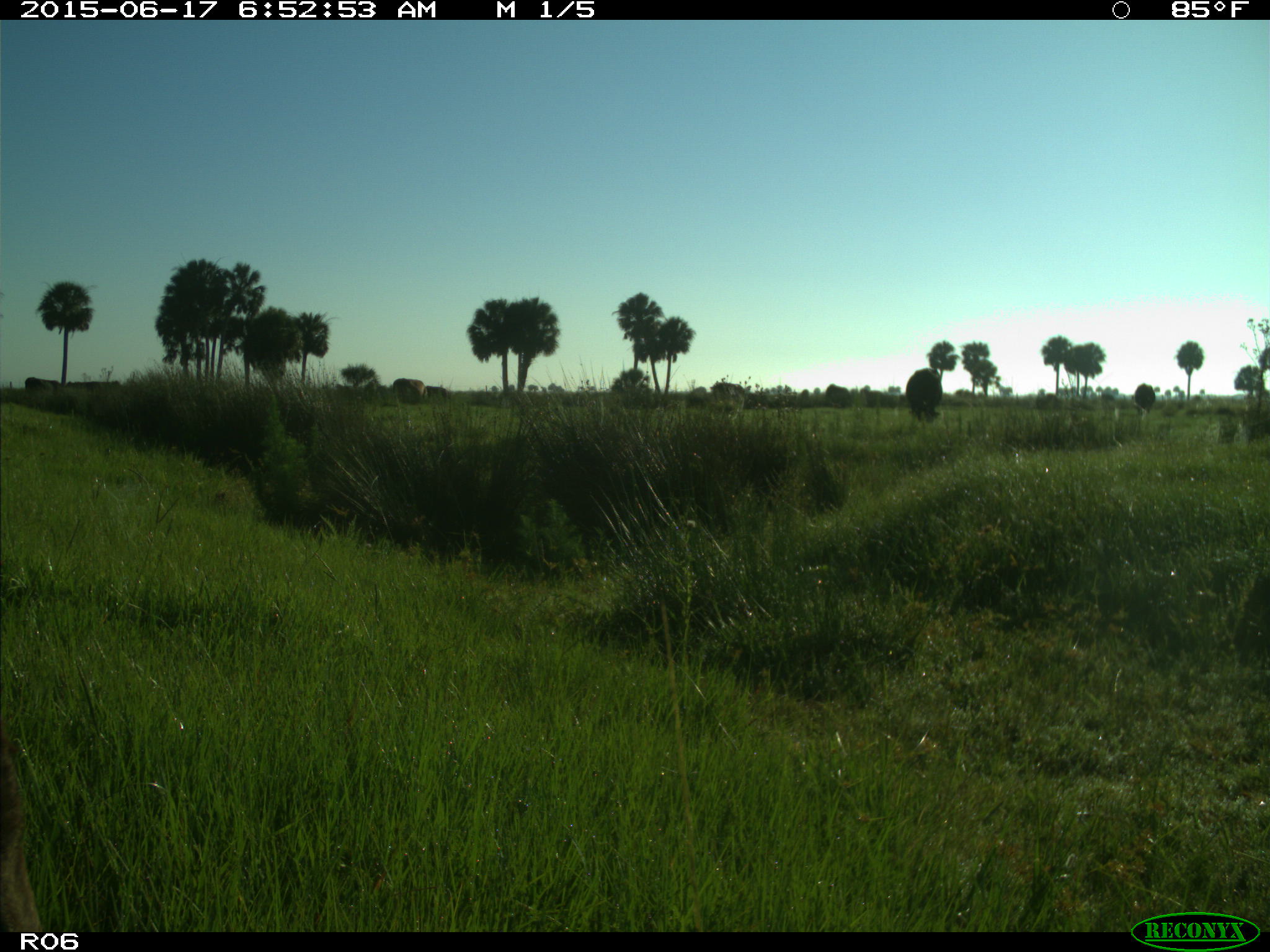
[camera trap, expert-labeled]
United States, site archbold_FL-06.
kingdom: Animalia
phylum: Chordata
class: Mammalia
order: Artiodactyla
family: Bovidae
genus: Bos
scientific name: Bos taurus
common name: domestic cow